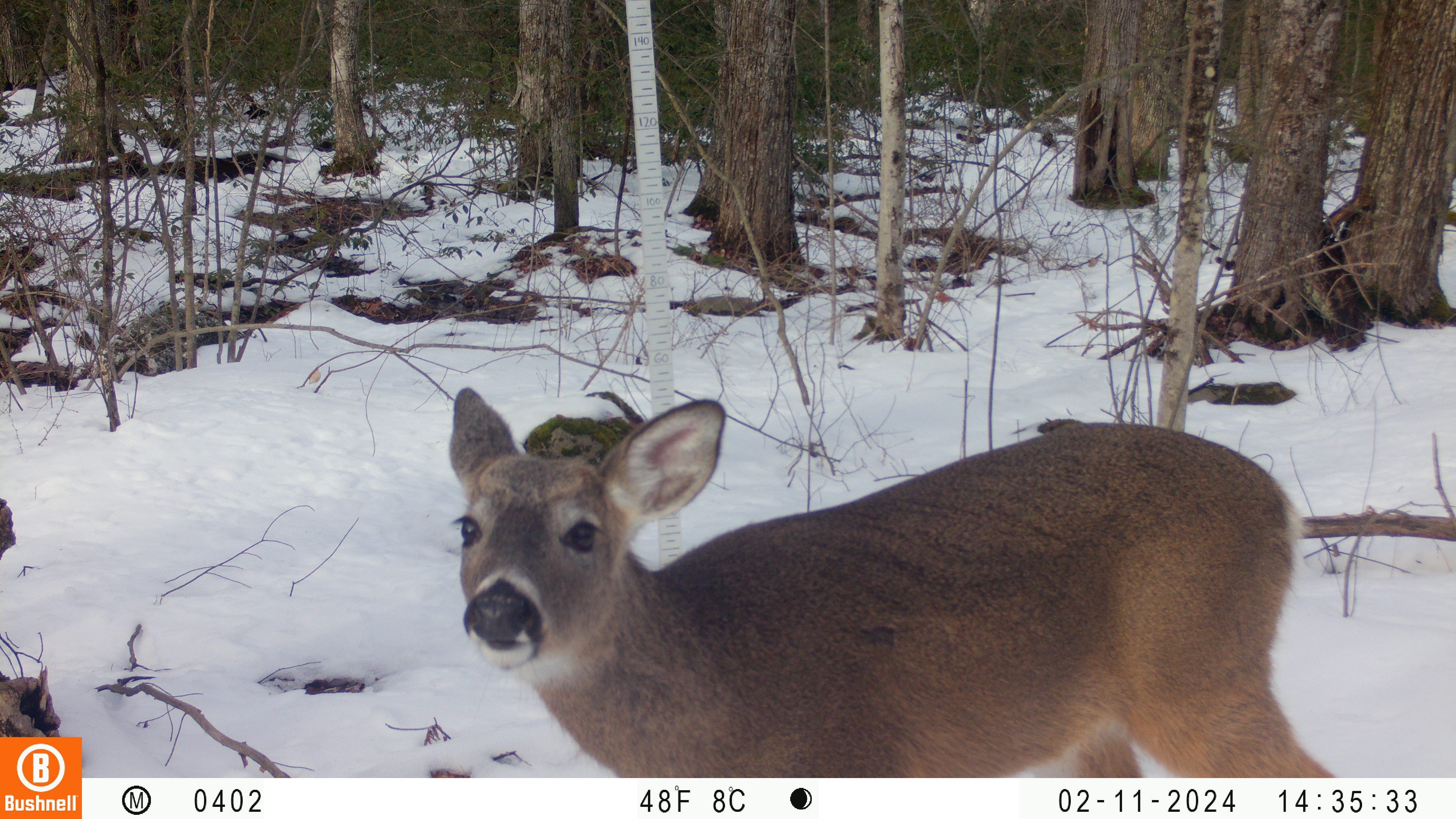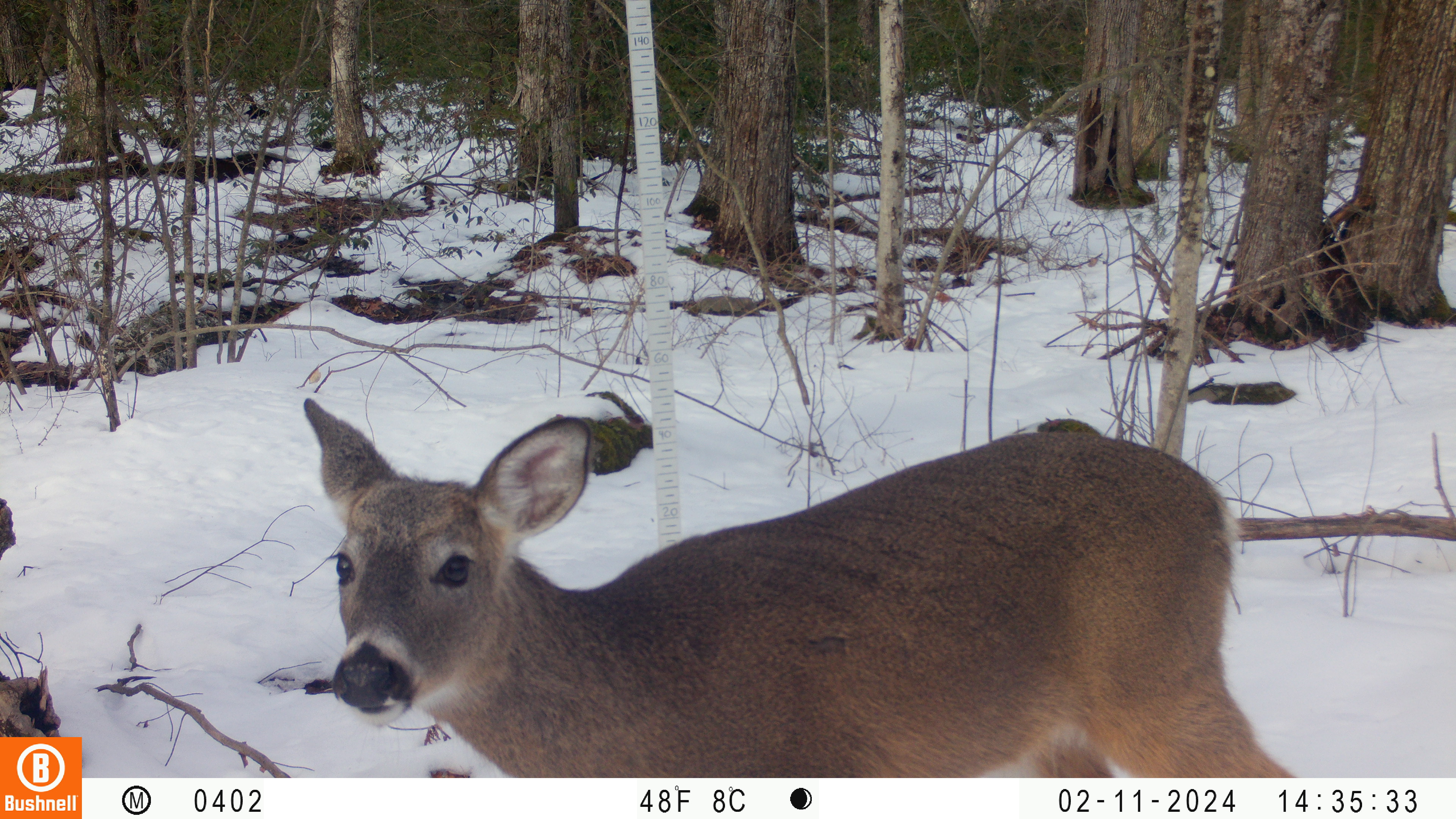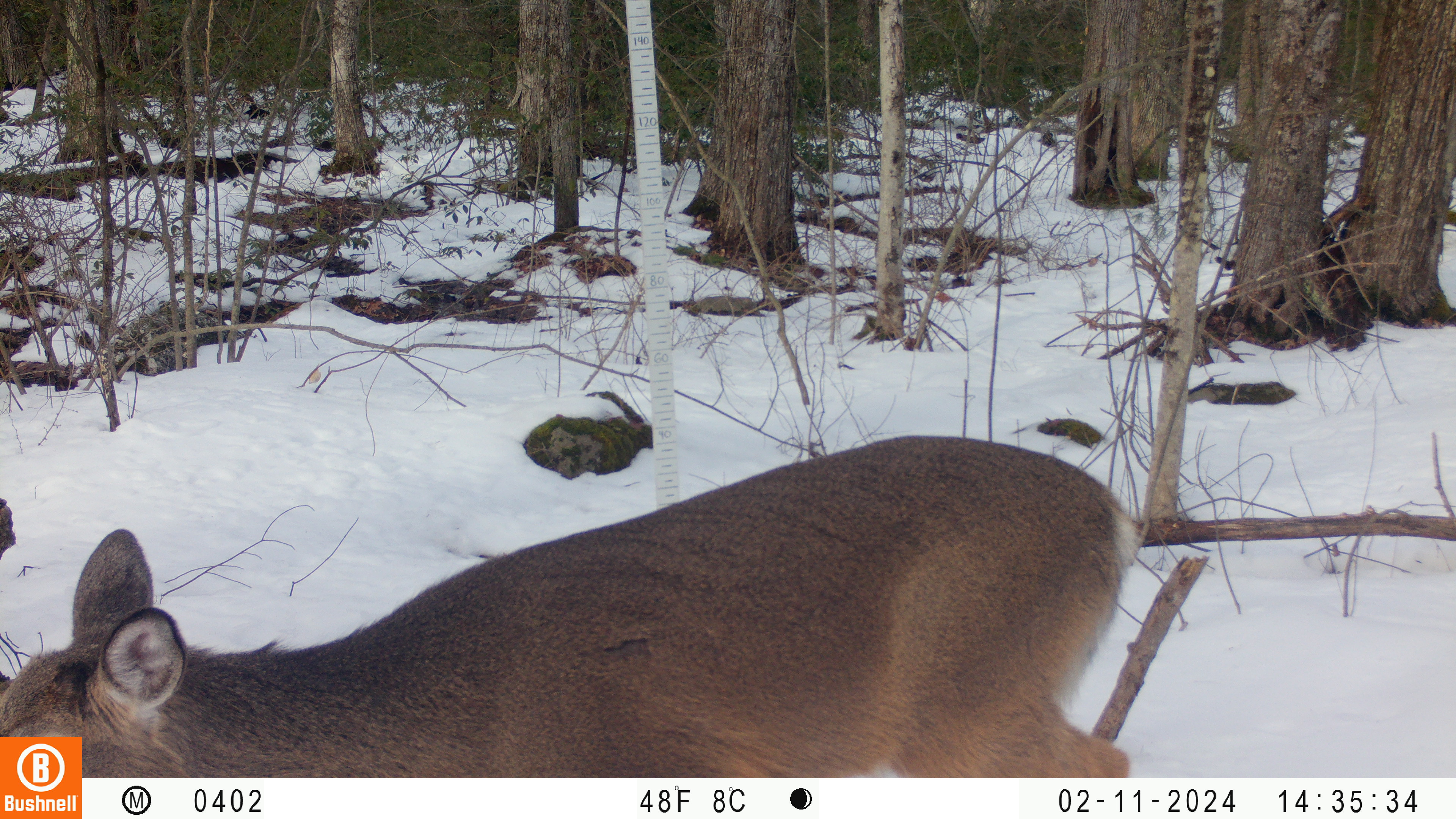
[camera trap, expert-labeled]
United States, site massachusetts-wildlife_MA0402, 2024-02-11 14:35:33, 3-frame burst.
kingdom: Animalia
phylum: Chordata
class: Mammalia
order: Artiodactyla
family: Cervidae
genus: Odocoileus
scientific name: Odocoileus virginianus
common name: white-tailed deer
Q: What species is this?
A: White-tailed deer (Odocoileus virginianus).